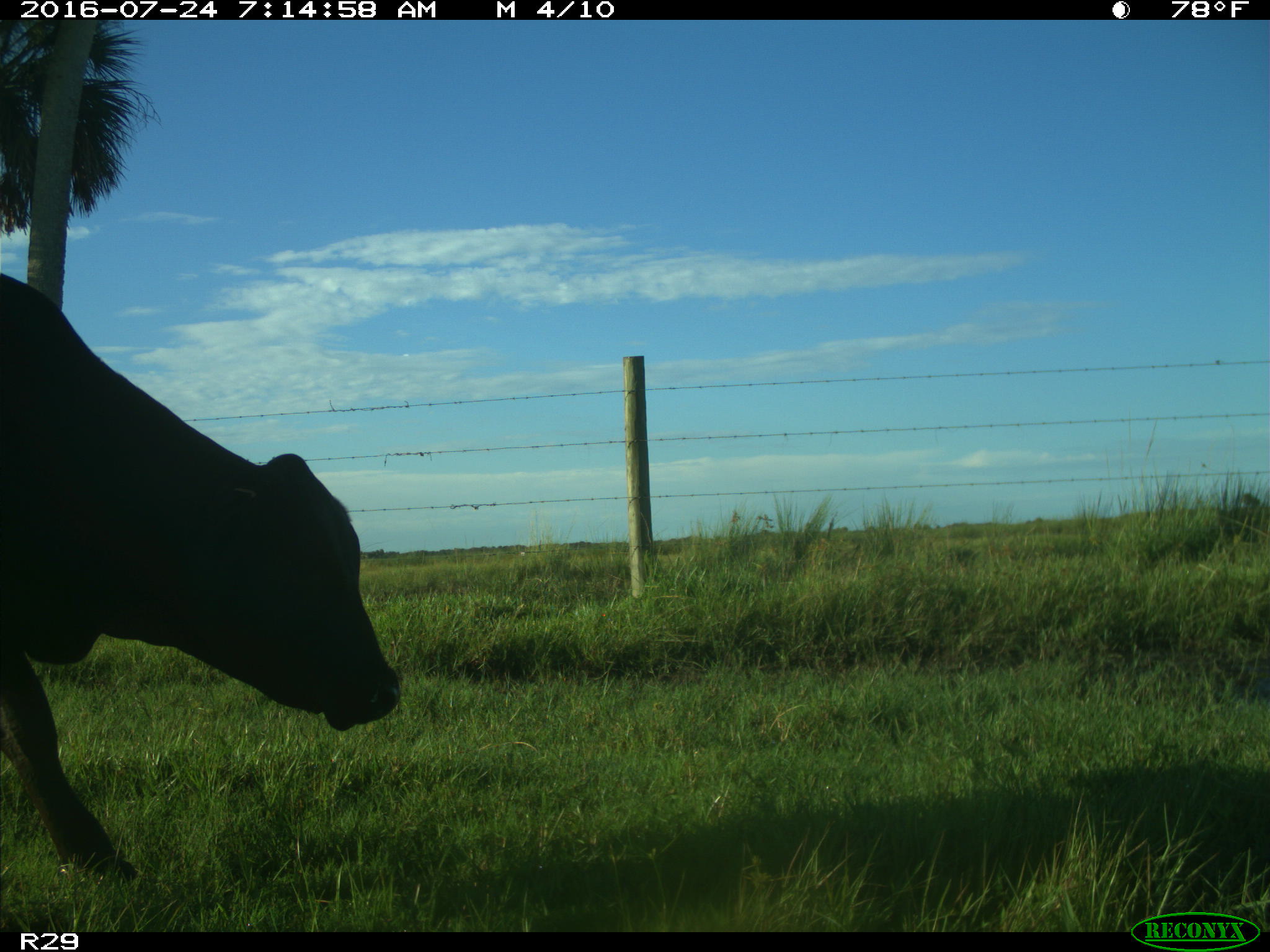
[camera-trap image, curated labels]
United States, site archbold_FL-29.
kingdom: Animalia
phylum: Chordata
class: Mammalia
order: Artiodactyla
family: Bovidae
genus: Bos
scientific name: Bos taurus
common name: domestic cow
Bos taurus (domestic cow).